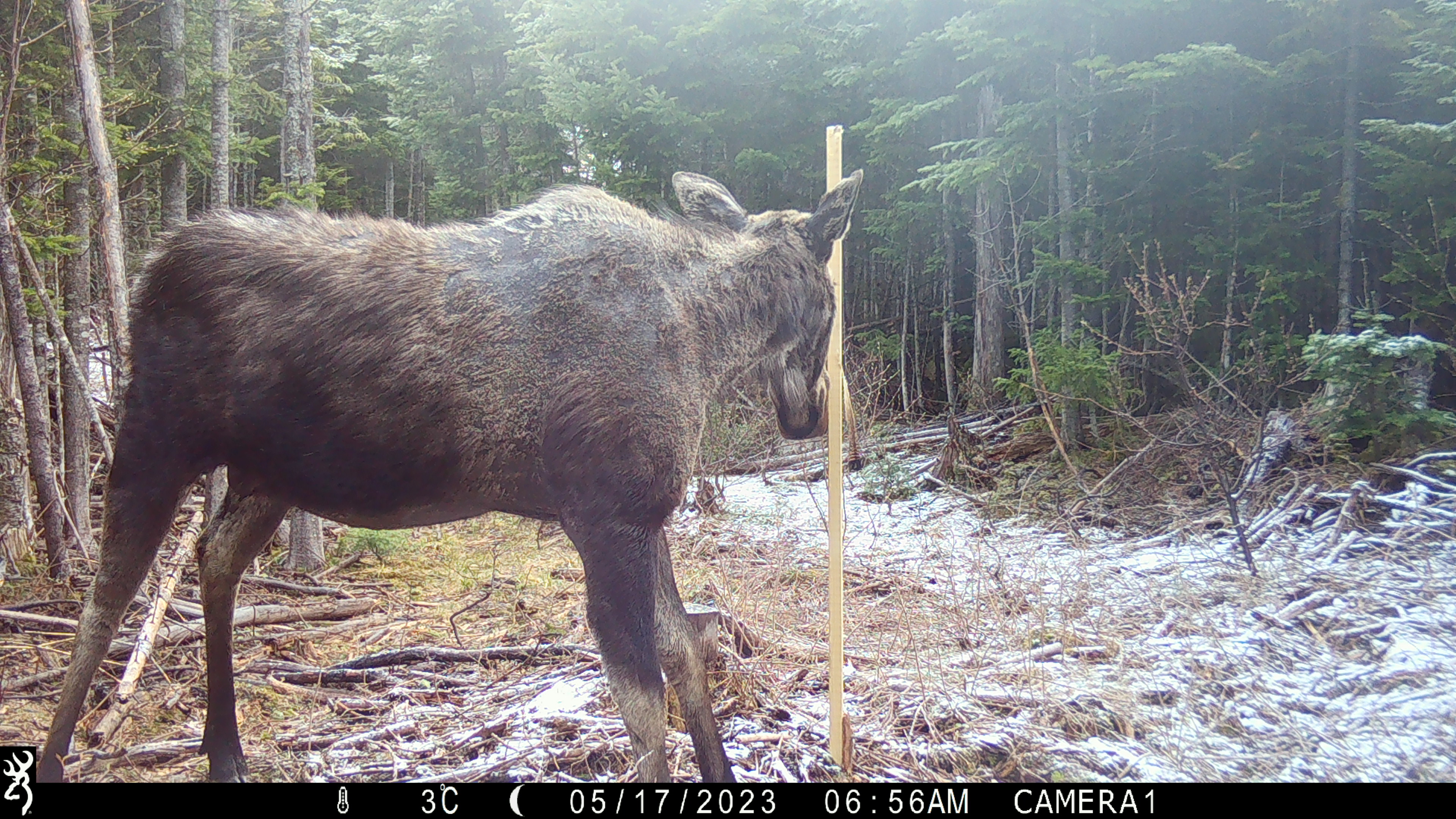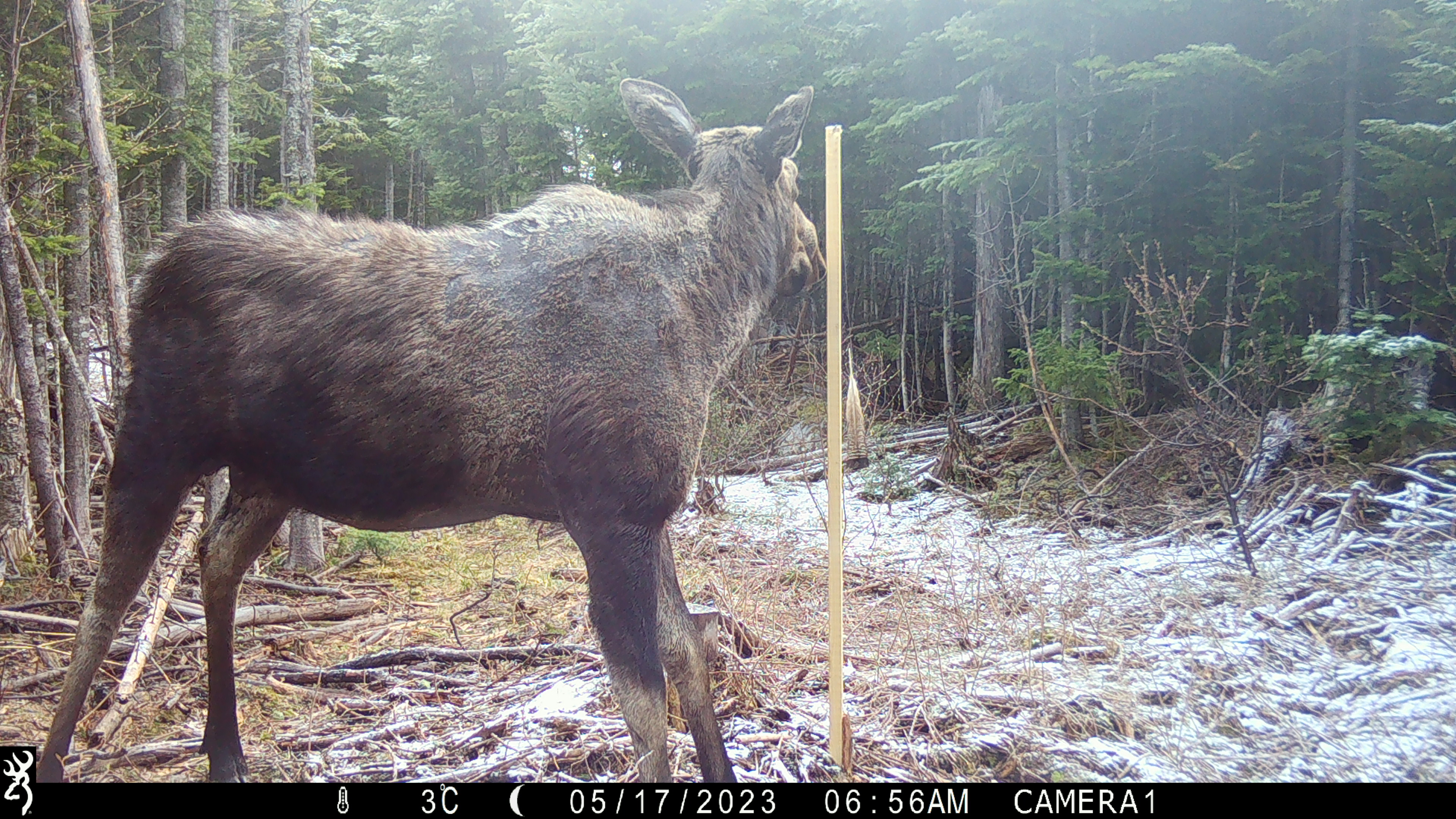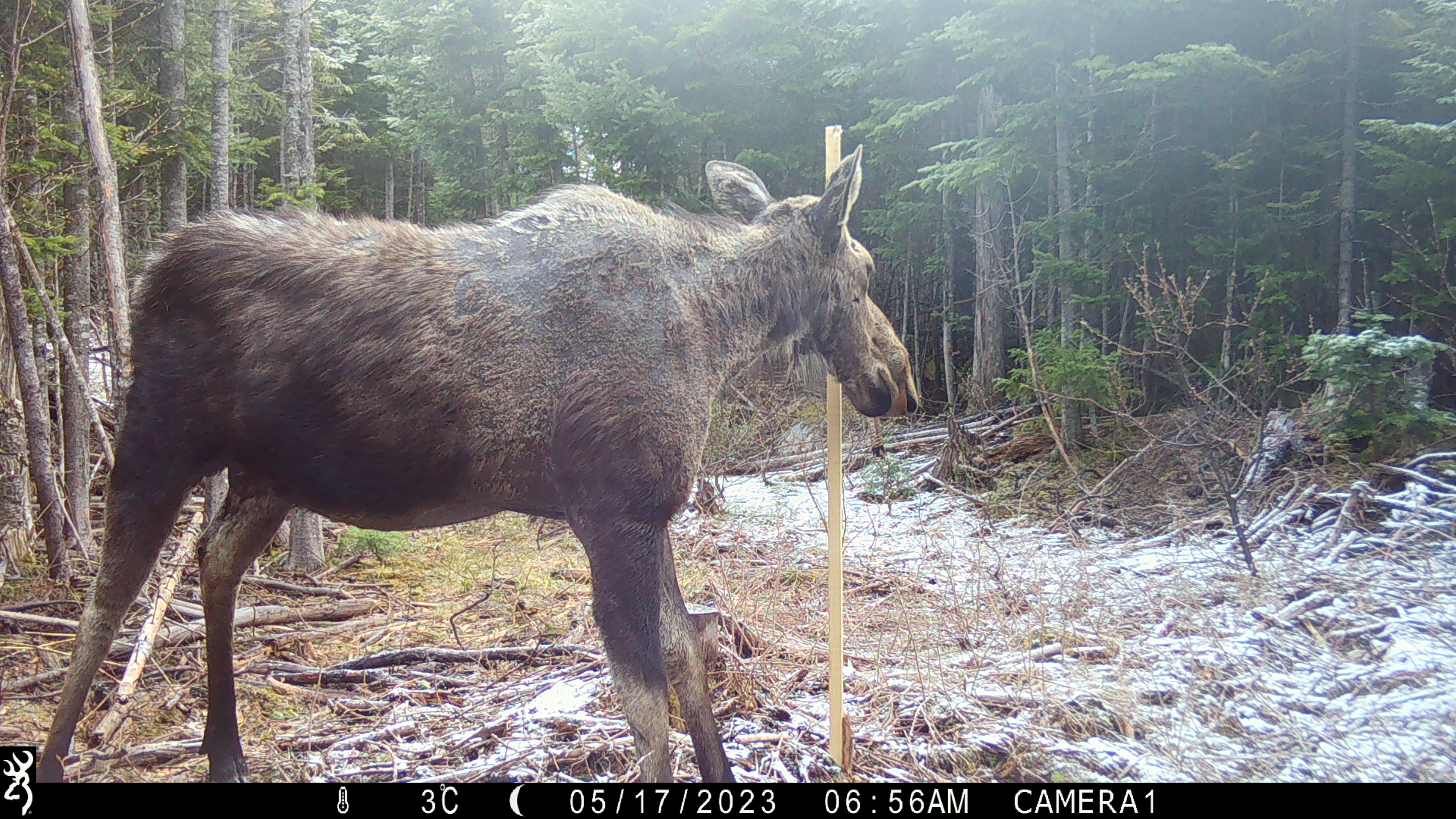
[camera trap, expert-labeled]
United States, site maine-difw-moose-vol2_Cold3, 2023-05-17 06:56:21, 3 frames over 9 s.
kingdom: Animalia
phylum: Chordata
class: Mammalia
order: Artiodactyla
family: Cervidae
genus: Alces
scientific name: Alces alces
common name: moose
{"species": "moose (Alces alces)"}